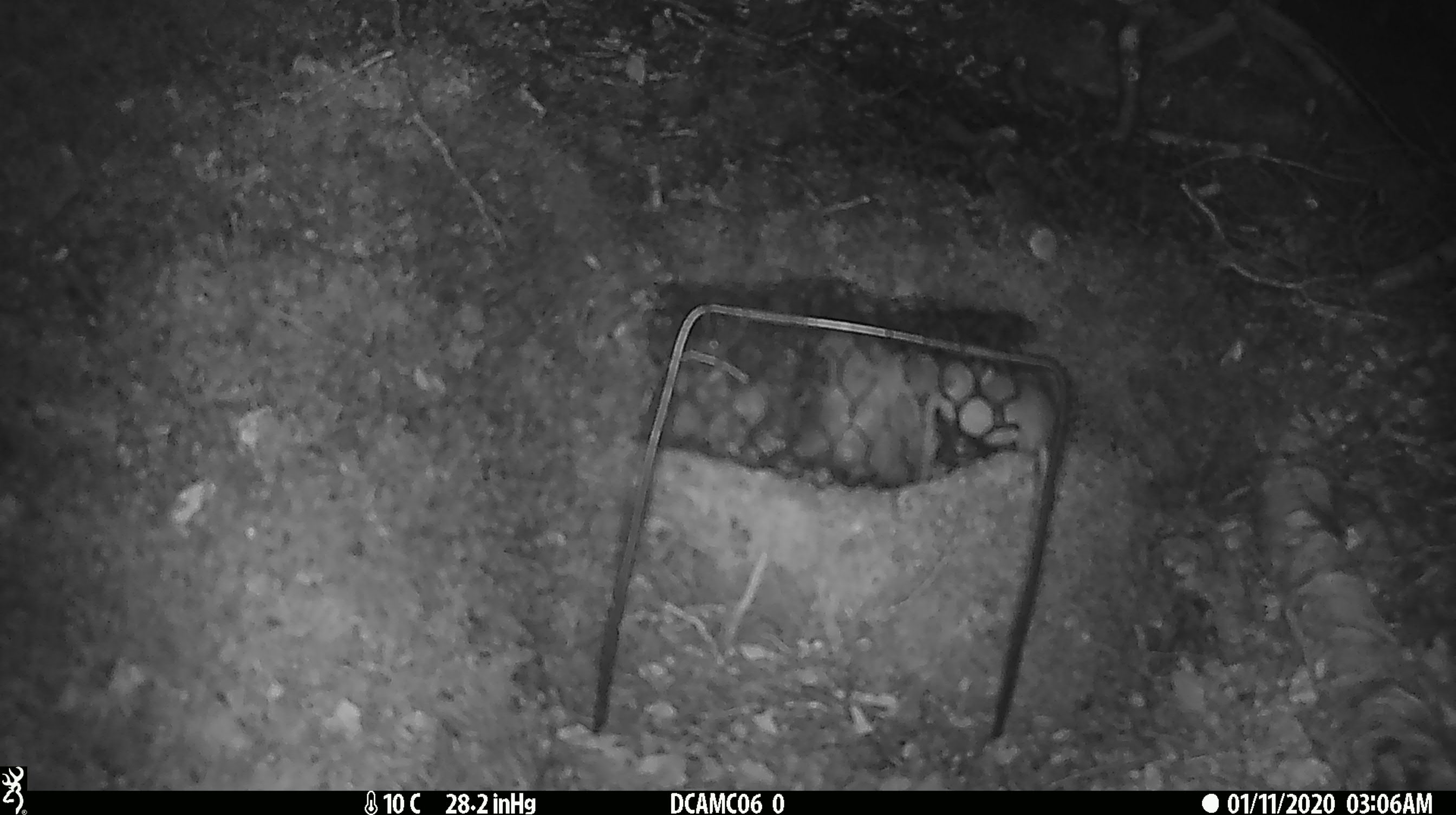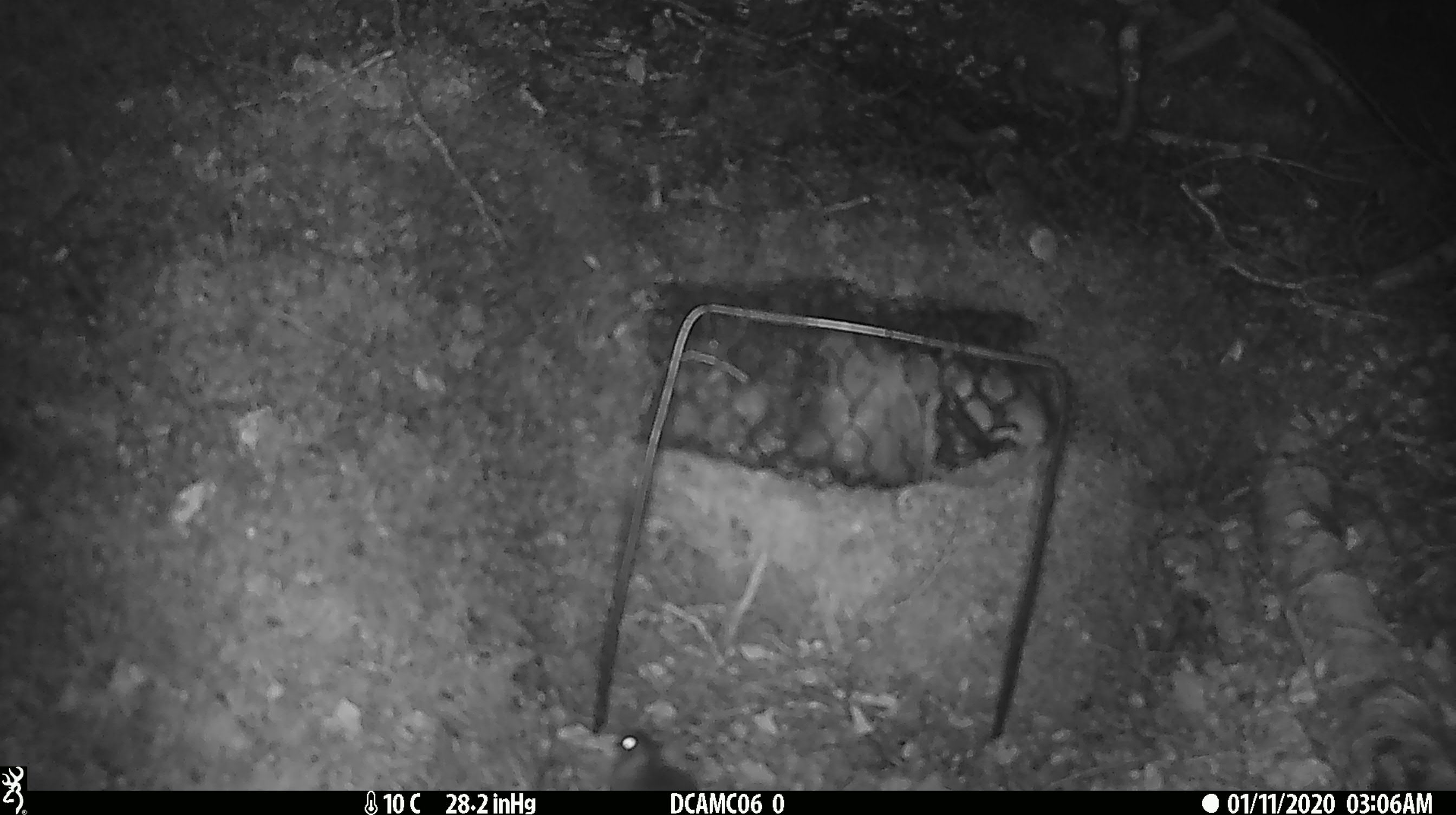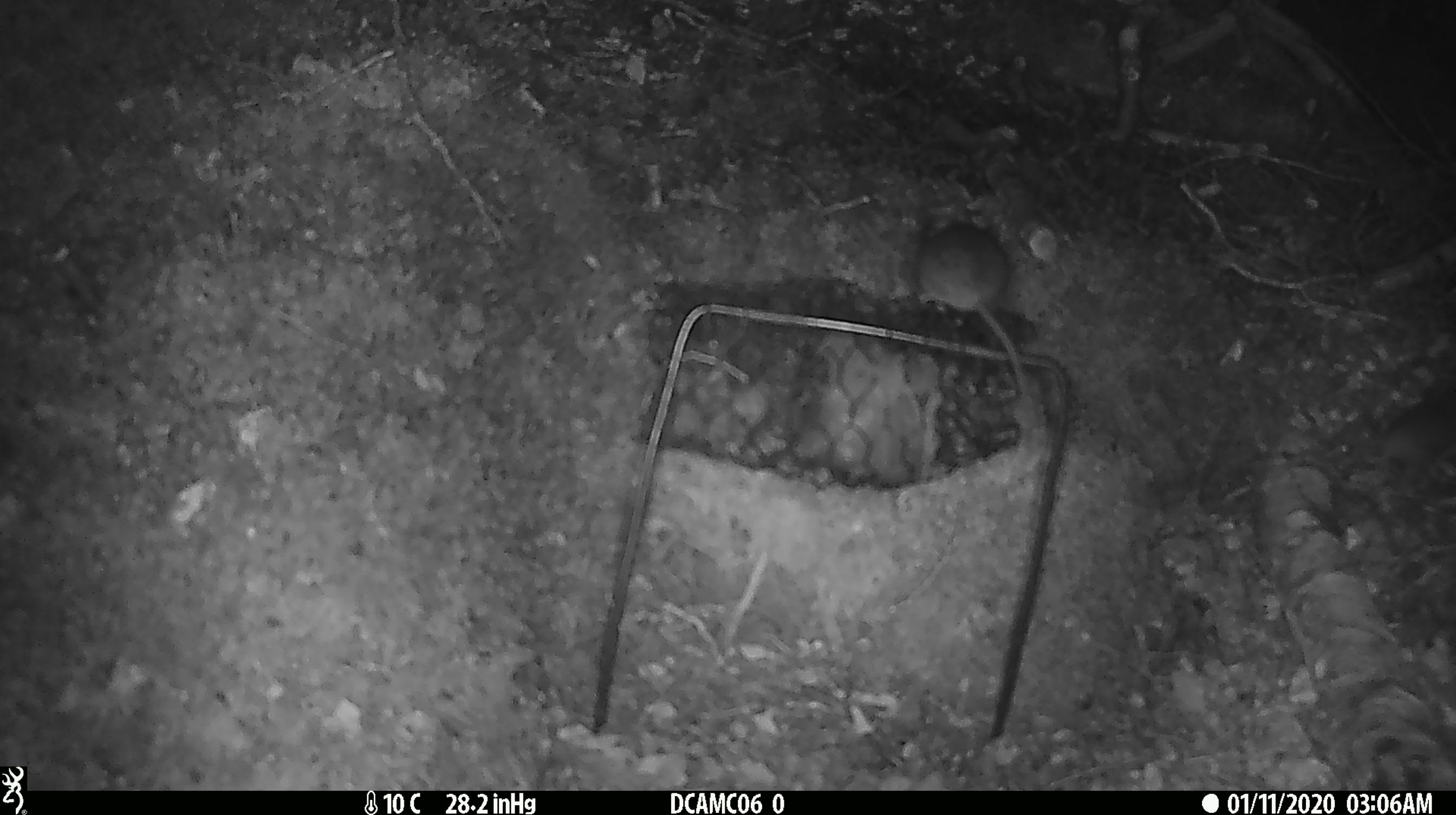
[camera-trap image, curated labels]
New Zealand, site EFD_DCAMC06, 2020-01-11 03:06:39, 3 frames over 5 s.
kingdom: Animalia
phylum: Chordata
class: Mammalia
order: Rodentia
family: Muridae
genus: Mus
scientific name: Mus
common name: mouse